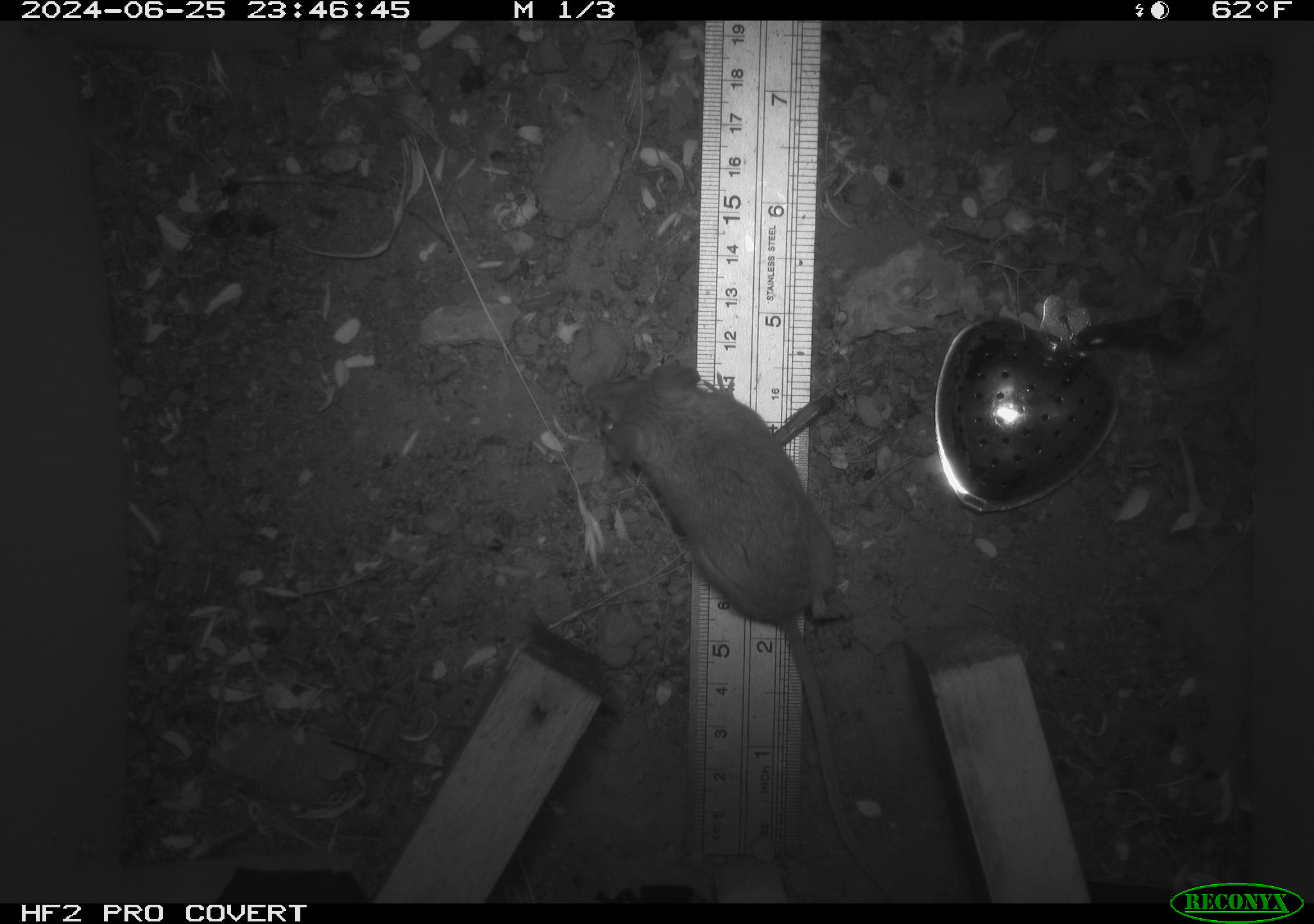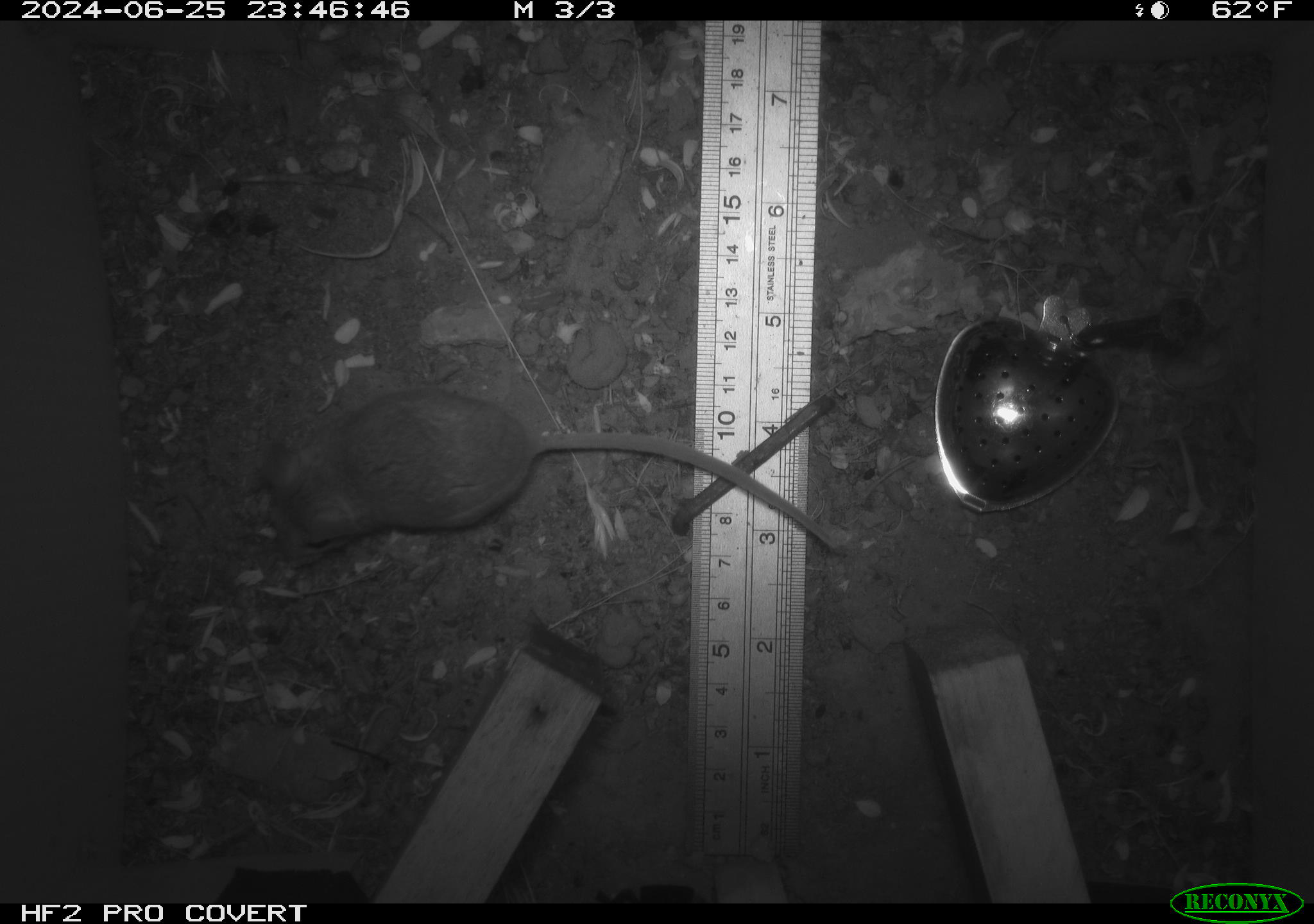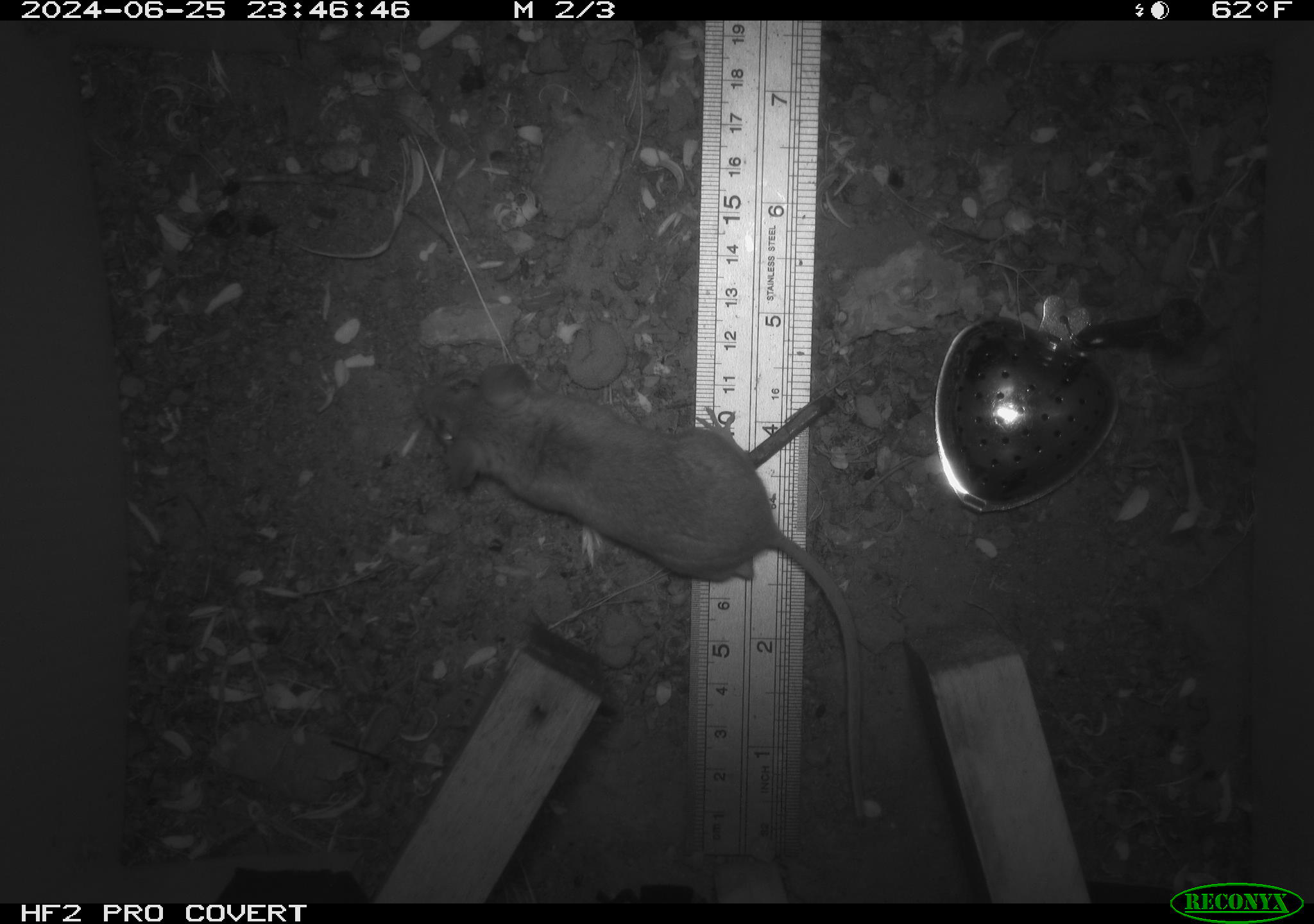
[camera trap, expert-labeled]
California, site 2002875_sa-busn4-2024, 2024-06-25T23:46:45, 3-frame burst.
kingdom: Animalia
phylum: Chordata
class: Mammalia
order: Rodentia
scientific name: Rodentia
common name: rodent